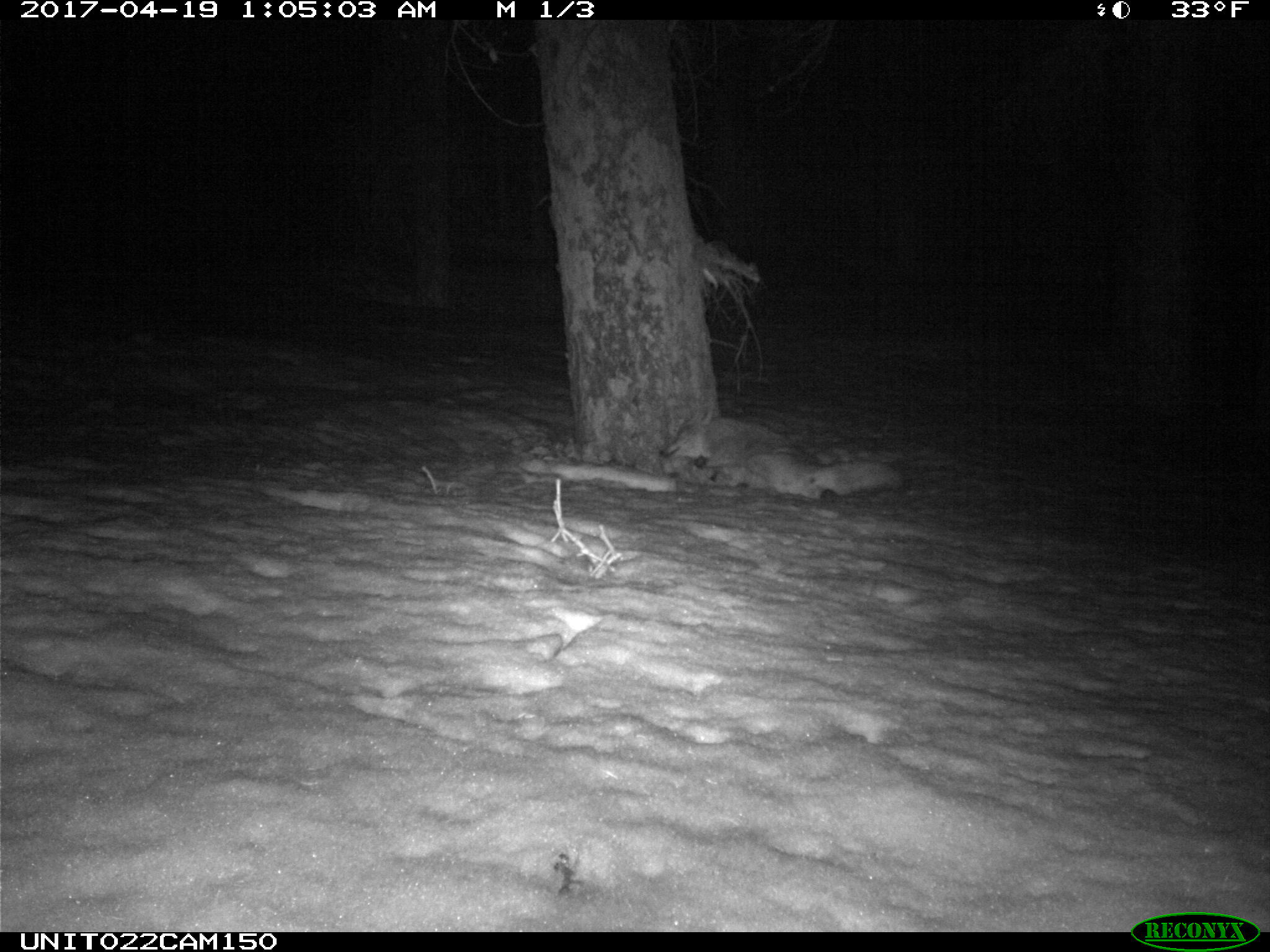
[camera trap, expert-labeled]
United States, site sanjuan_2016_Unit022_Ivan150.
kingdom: Animalia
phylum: Chordata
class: Mammalia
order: Carnivora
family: Canidae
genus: Canis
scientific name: Canis latrans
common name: coyote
Canis latrans (coyote).